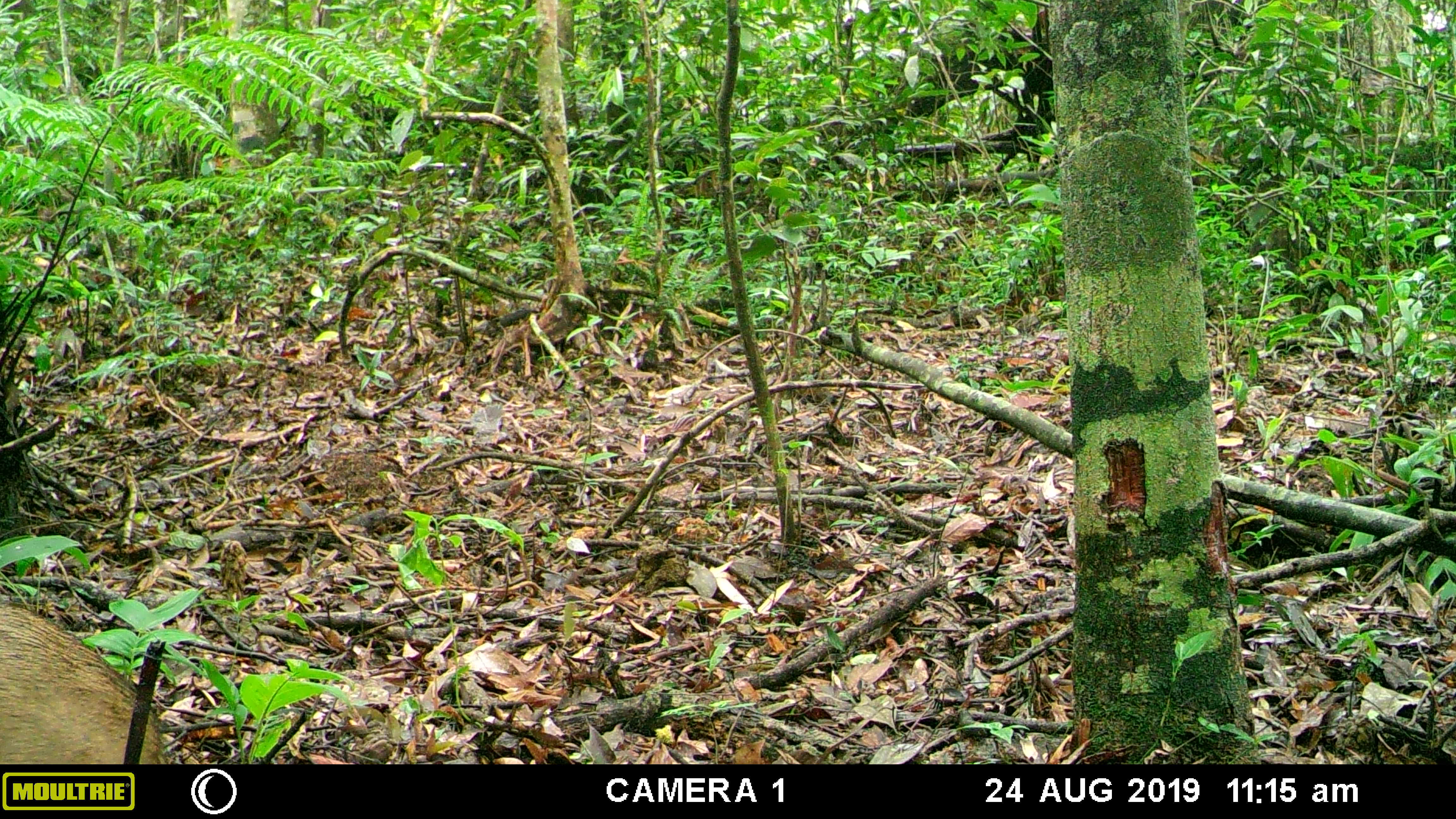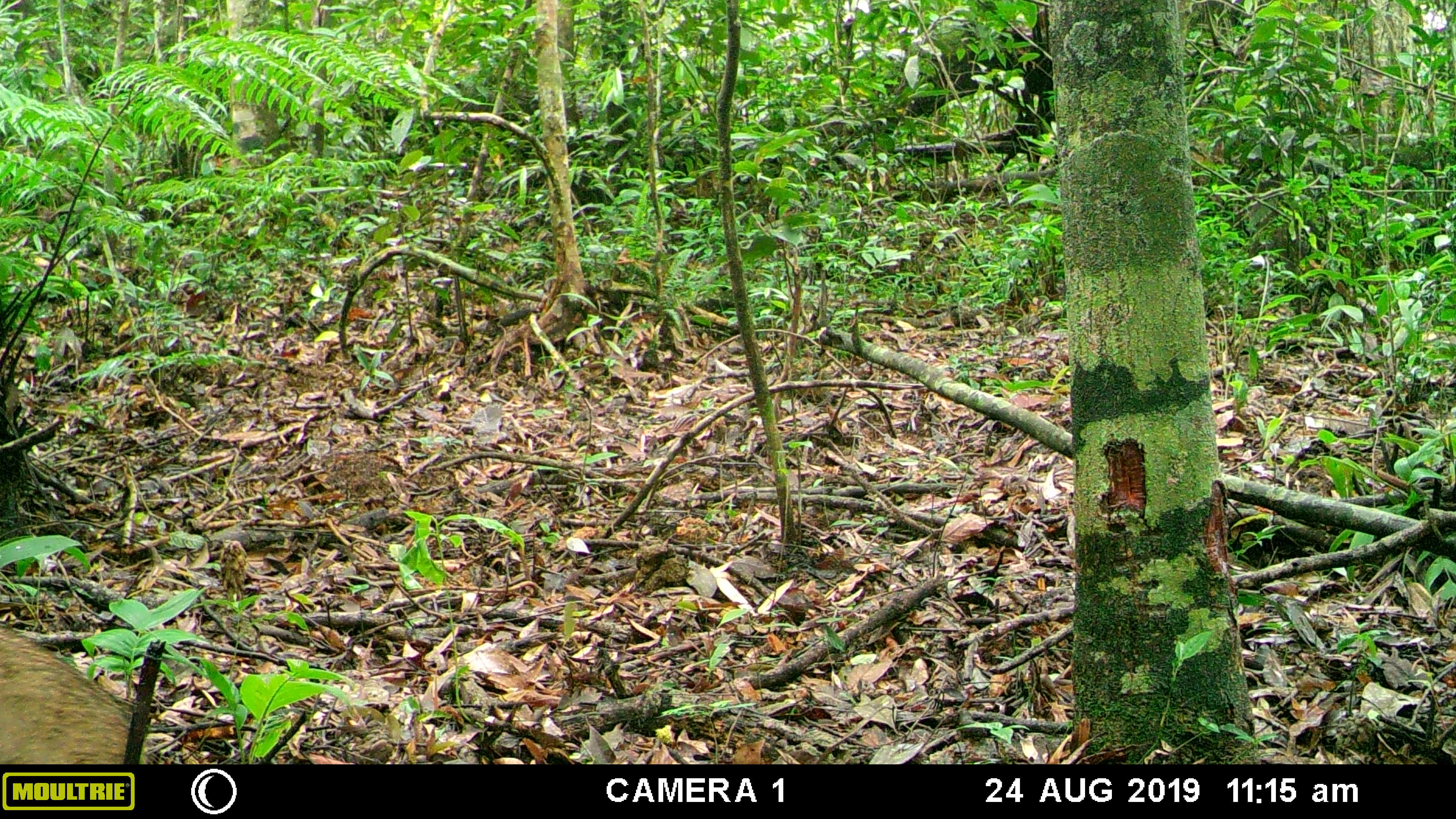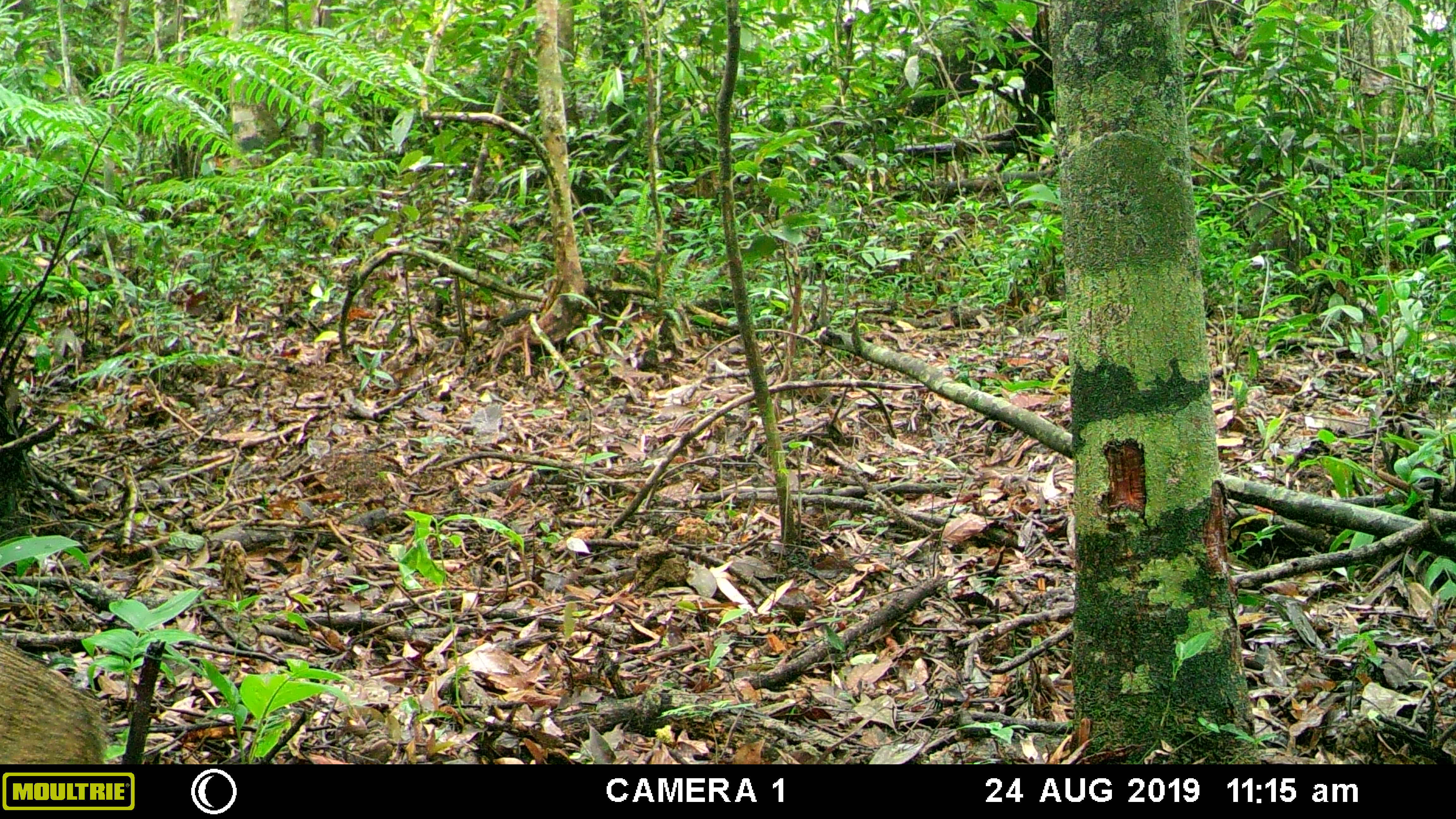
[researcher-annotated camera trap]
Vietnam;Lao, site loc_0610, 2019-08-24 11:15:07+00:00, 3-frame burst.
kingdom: Animalia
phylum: Chordata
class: Mammalia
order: Artiodactyla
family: Suidae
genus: Sus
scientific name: Sus scrofa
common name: eurasian wild pig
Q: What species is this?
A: Eurasian wild pig (Sus scrofa).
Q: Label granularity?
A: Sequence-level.